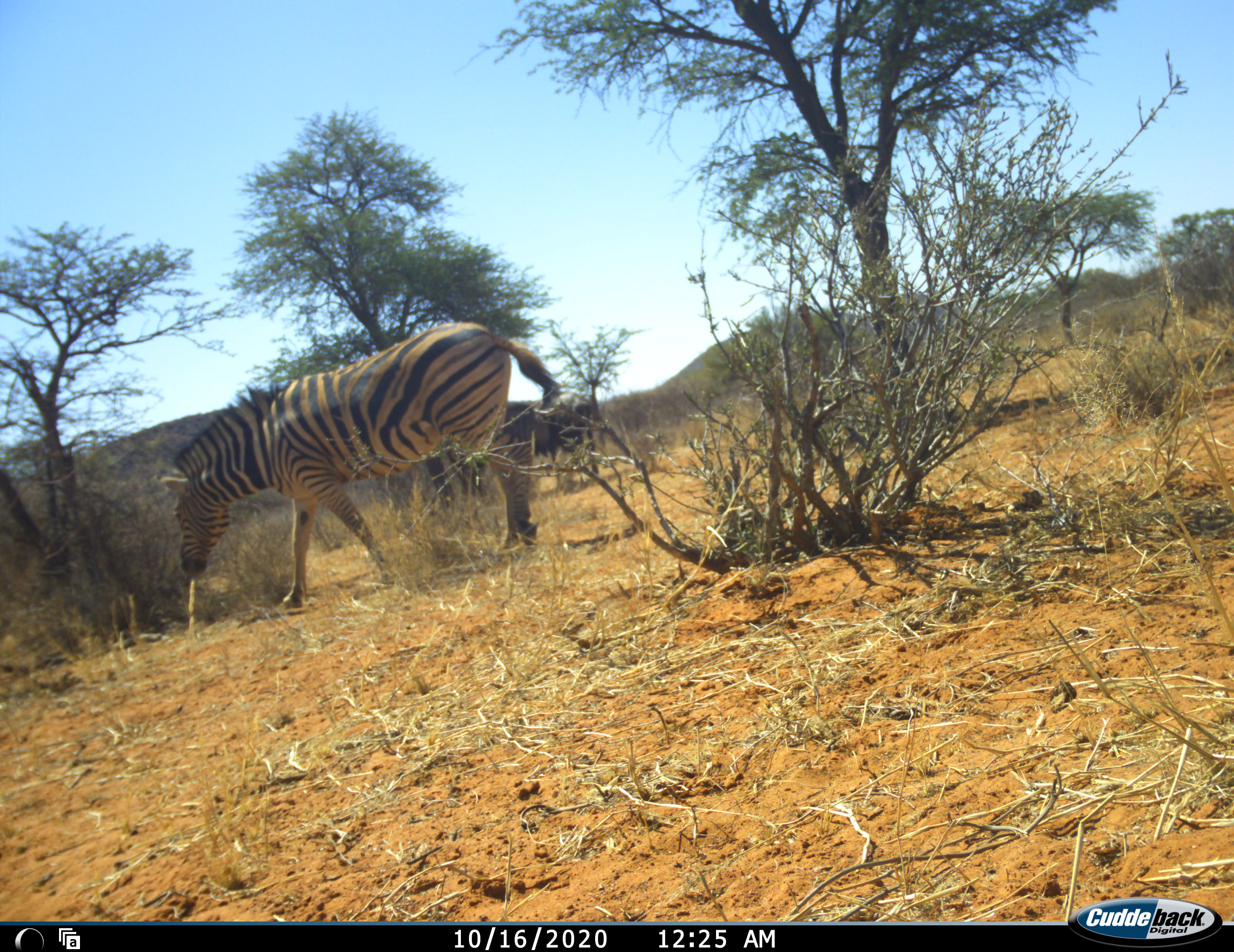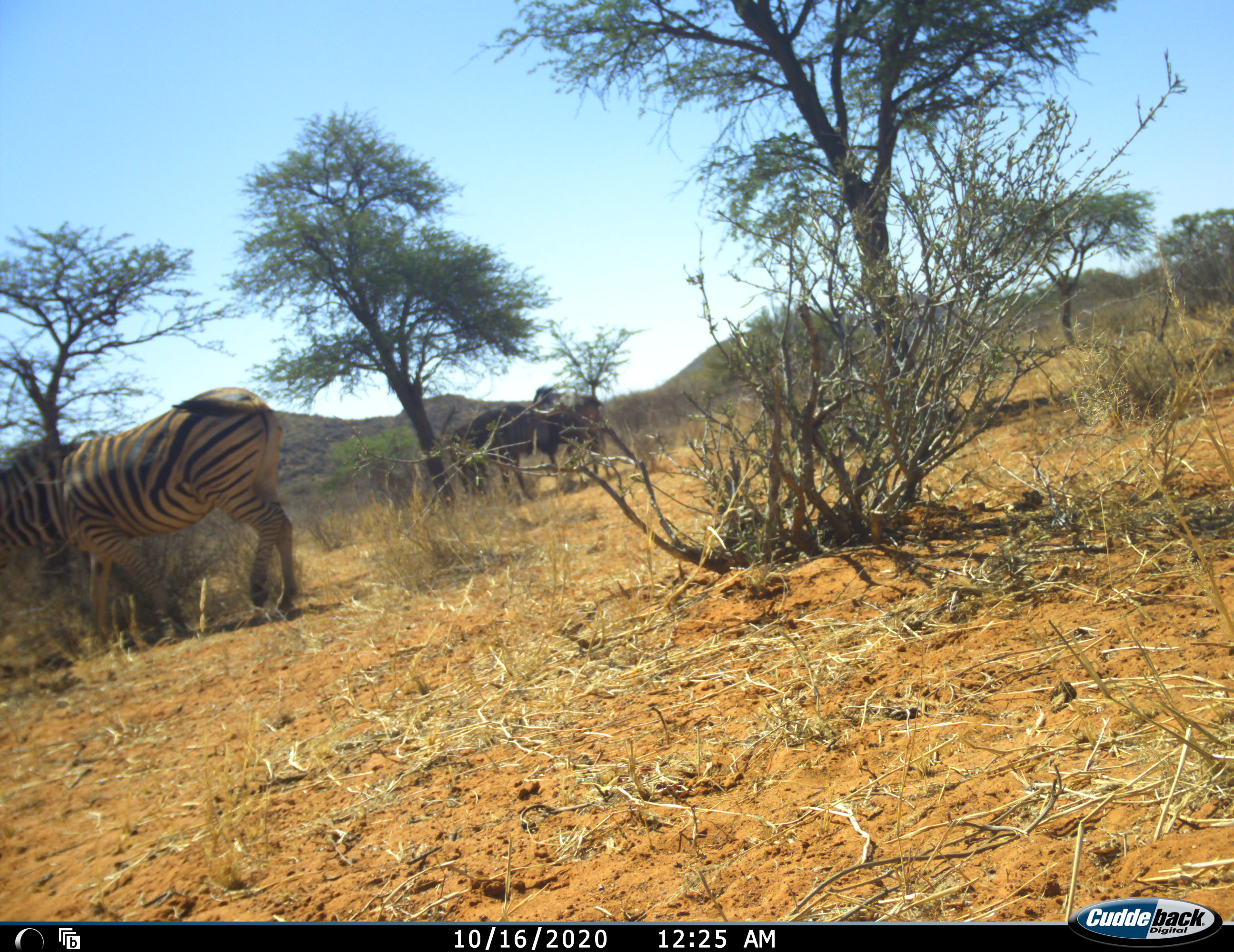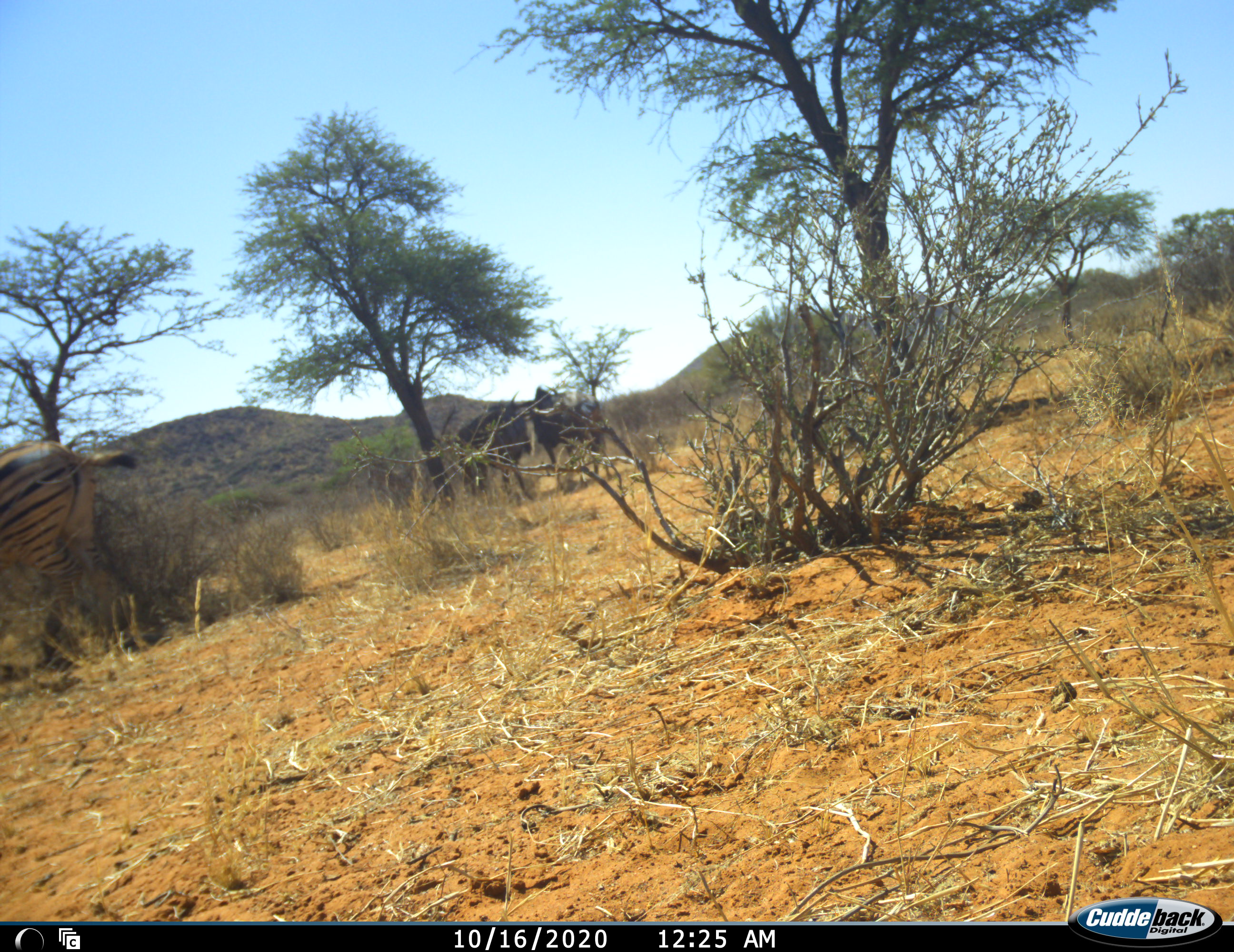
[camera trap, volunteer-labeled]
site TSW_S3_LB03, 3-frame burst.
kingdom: Animalia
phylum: Chordata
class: Mammalia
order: Artiodactyla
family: Bovidae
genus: Connochaetes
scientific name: Connochaetes taurinus taurinus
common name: blue wildebeest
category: wildebeestblue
Wildebeestblue (blue wildebeest) (Connochaetes taurinus taurinus), count 2. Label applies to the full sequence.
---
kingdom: Animalia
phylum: Chordata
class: Mammalia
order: Perissodactyla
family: Equidae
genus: Equus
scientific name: Equus quagga burchellii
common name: burchell's zebra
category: zebraburchells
Zebraburchells (burchell's zebra) (Equus quagga burchellii), count 1. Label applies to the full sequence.